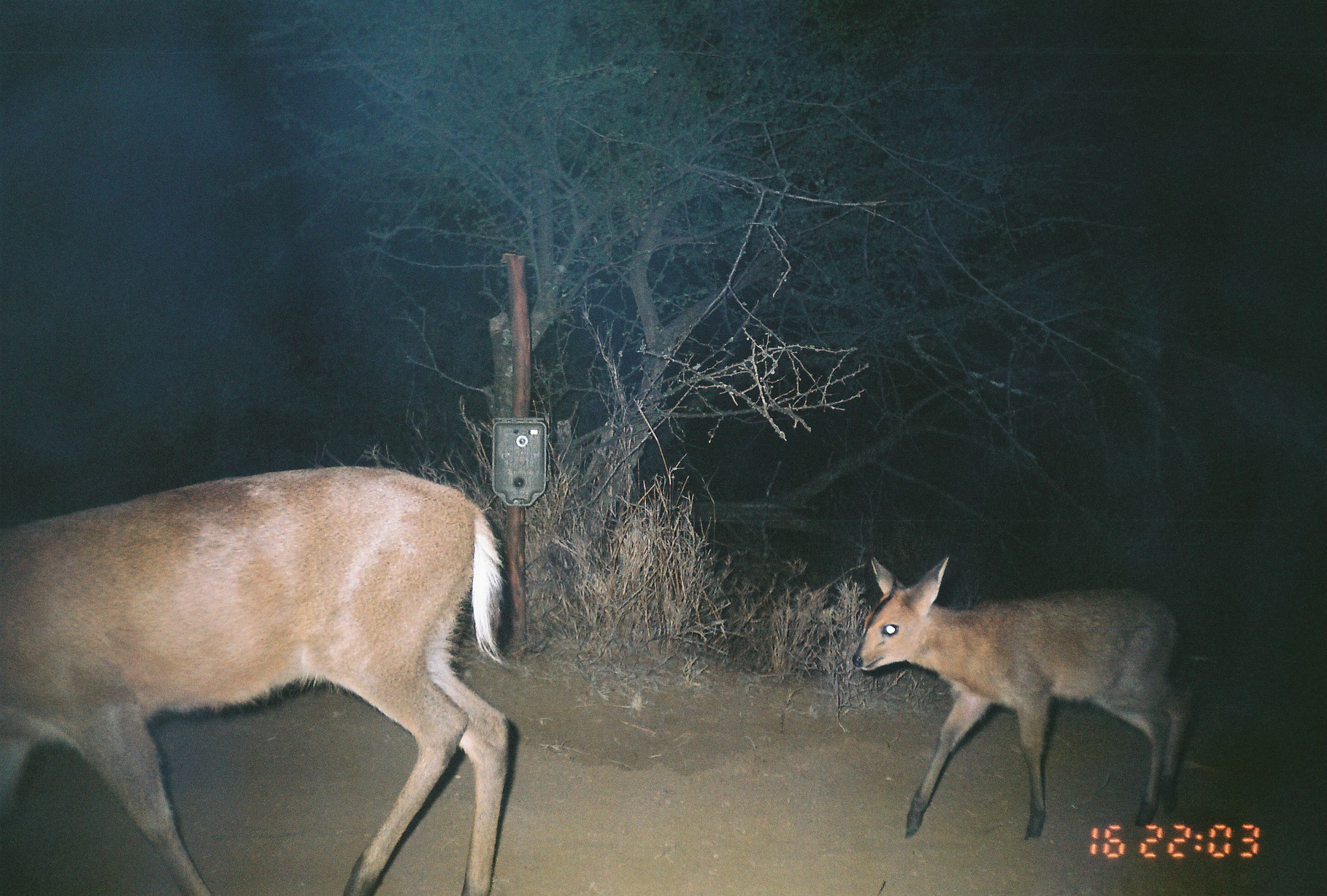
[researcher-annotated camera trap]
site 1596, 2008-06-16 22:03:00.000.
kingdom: Animalia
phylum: Chordata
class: Mammalia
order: Artiodactyla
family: Bovidae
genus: Sylvicapra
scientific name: Sylvicapra grimmia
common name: bush duiker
Sylvicapra grimmia (bush duiker), count 2.